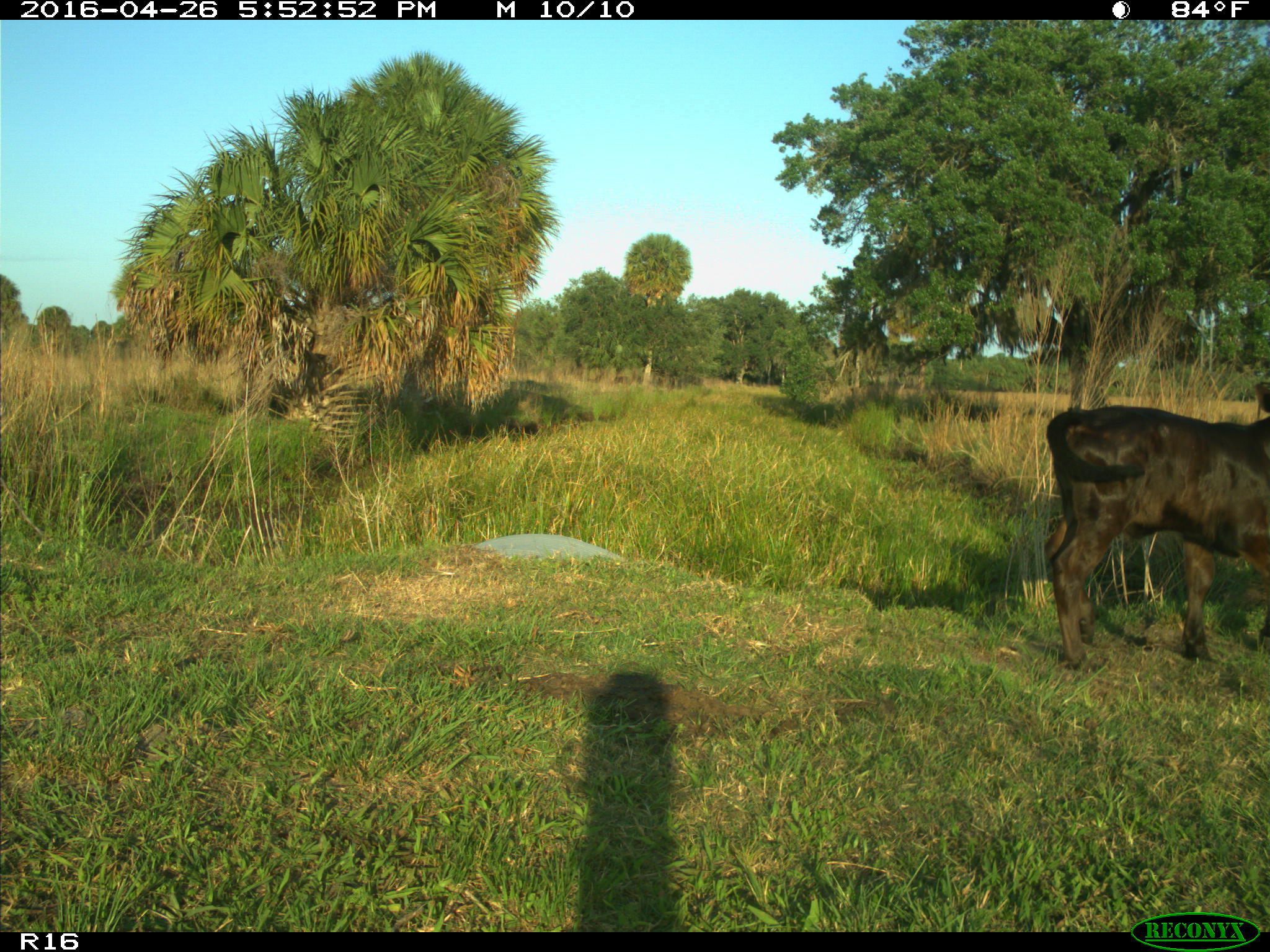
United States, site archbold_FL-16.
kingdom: Animalia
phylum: Chordata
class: Mammalia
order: Artiodactyla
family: Bovidae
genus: Bos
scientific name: Bos taurus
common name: domestic cow